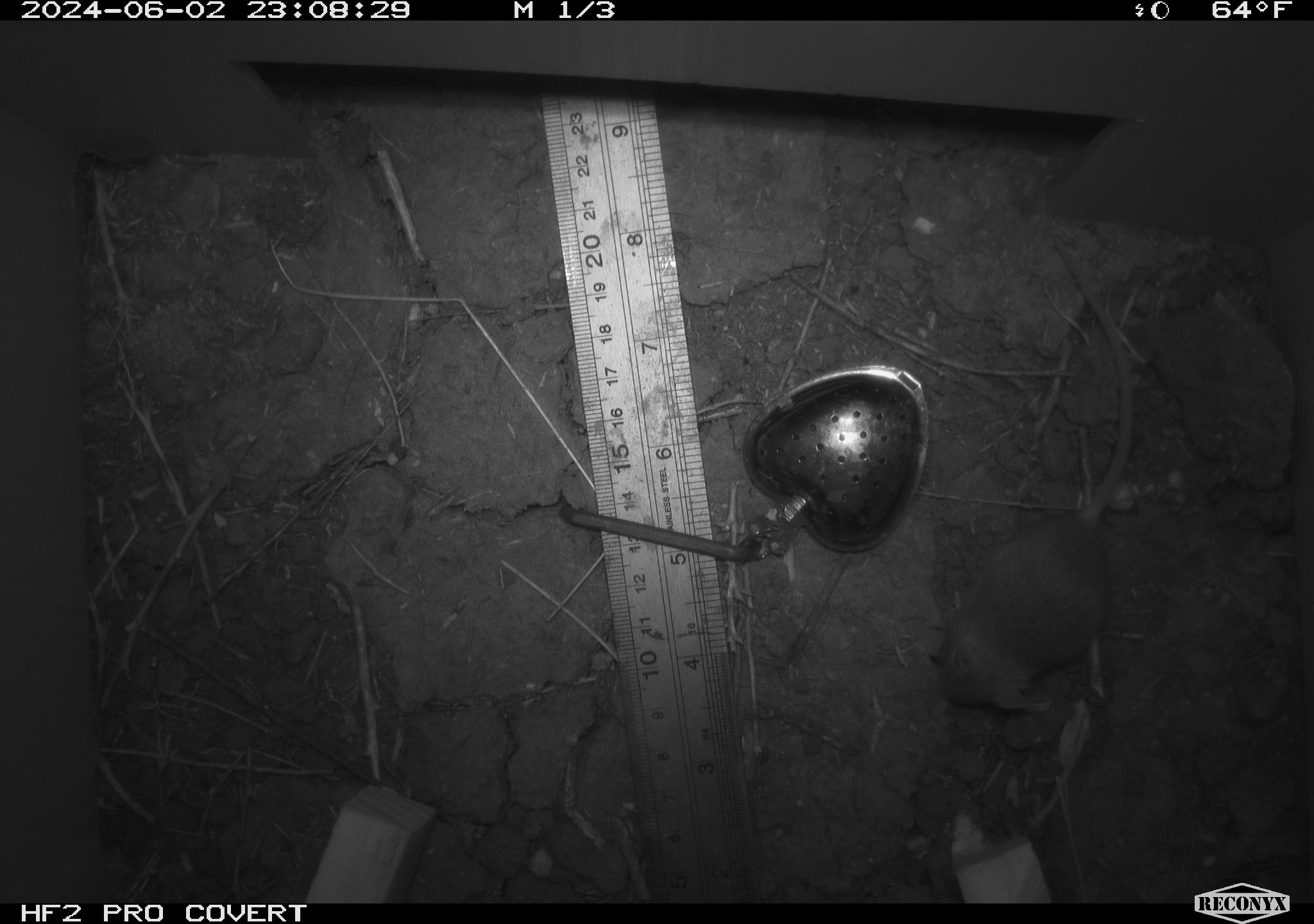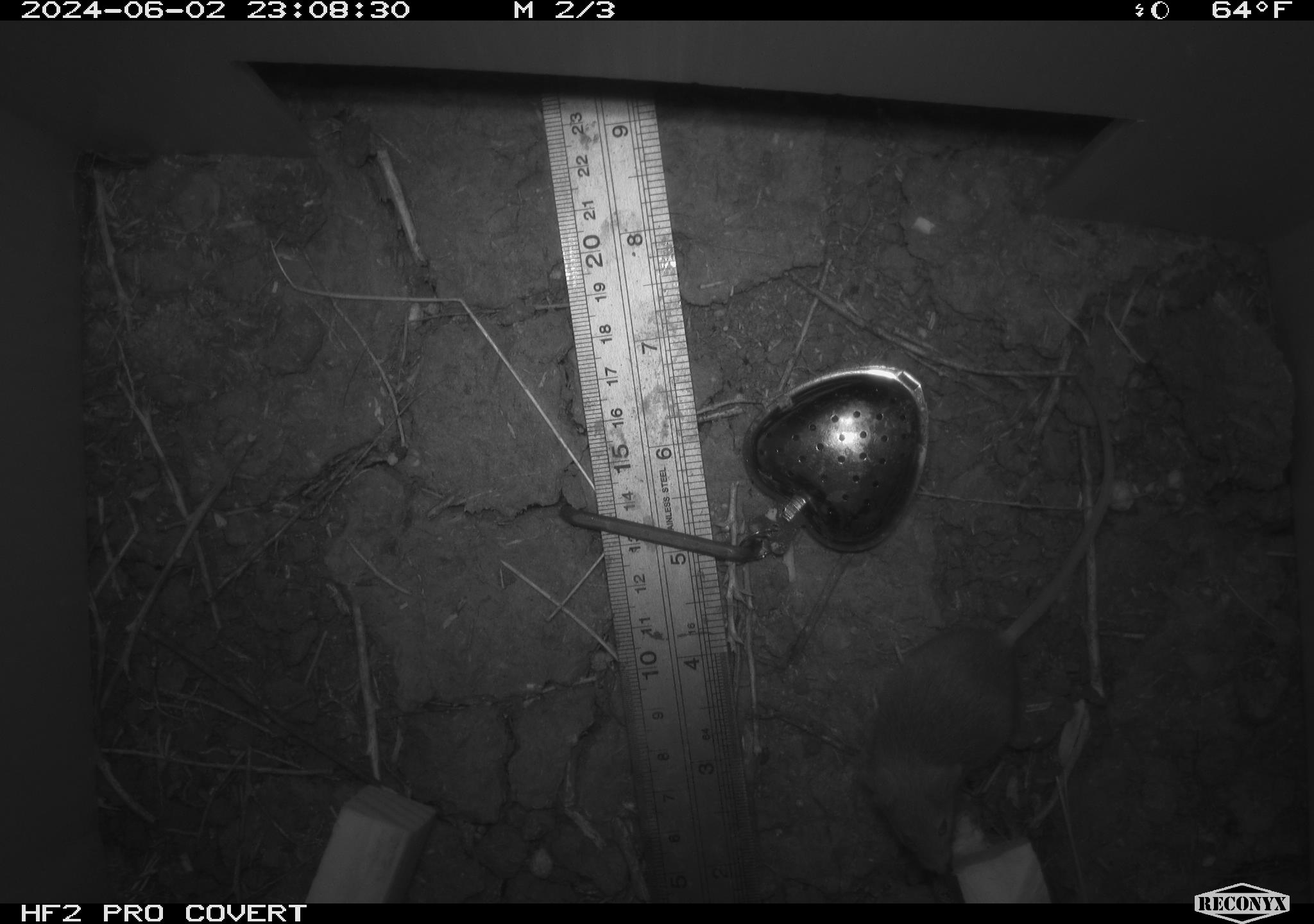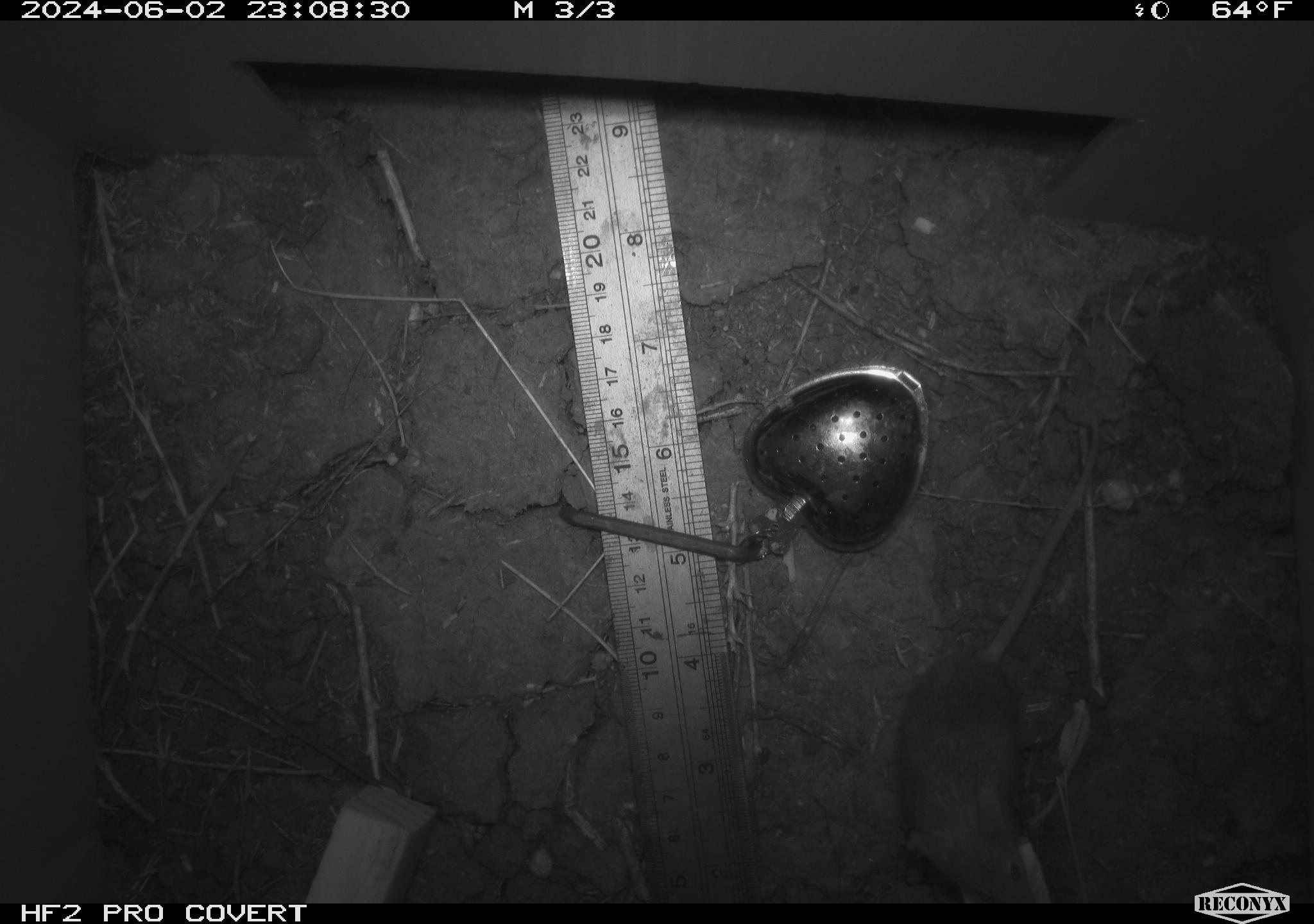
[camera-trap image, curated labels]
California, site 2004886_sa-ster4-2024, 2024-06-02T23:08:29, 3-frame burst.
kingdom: Animalia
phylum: Chordata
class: Mammalia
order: Rodentia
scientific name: Rodentia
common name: mouse species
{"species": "mouse species (Rodentia)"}